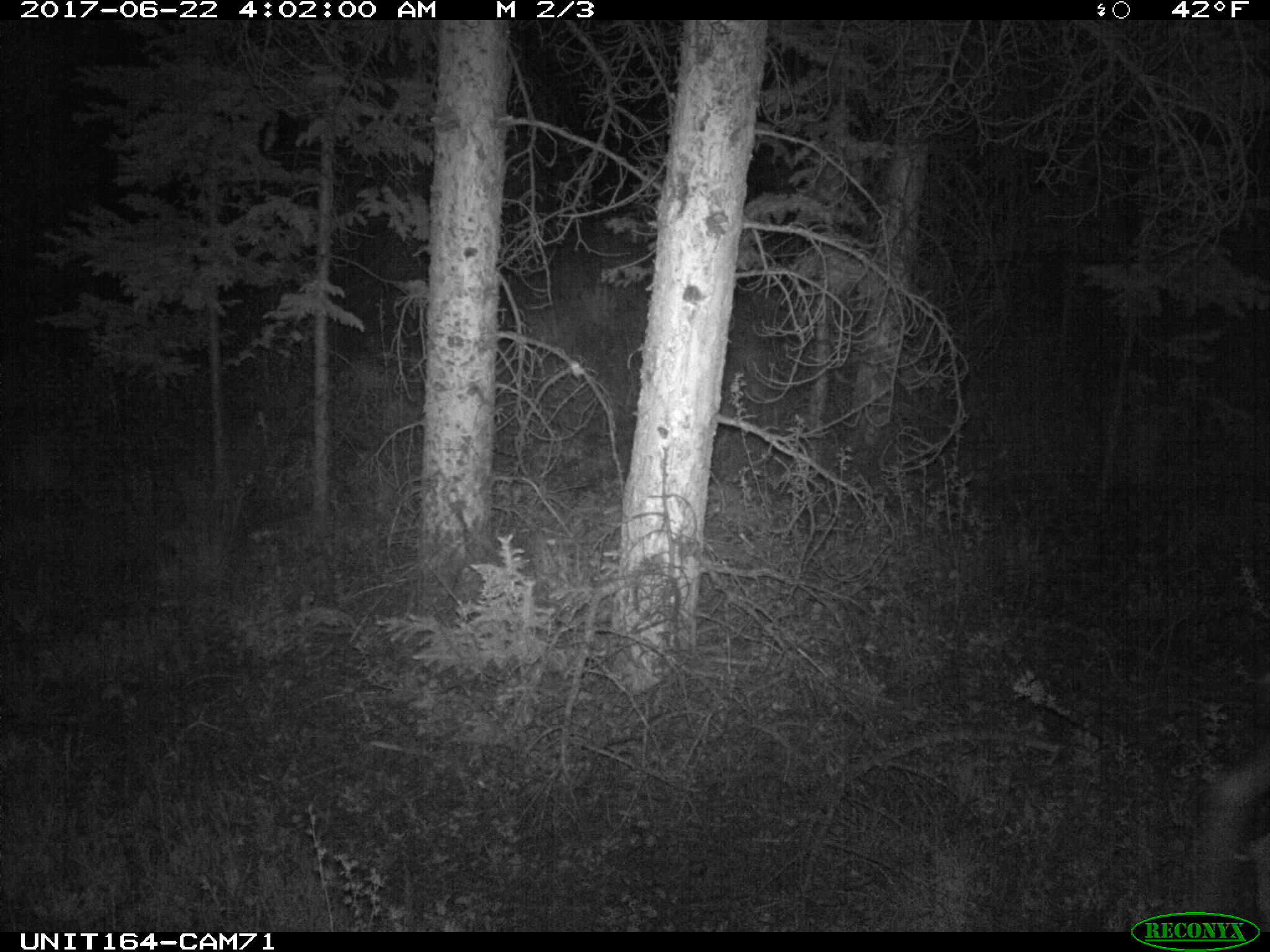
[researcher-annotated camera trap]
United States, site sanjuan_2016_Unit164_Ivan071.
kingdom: Animalia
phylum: Chordata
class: Mammalia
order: Artiodactyla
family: Cervidae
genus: Odocoileus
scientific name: Odocoileus hemionus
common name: mule deer